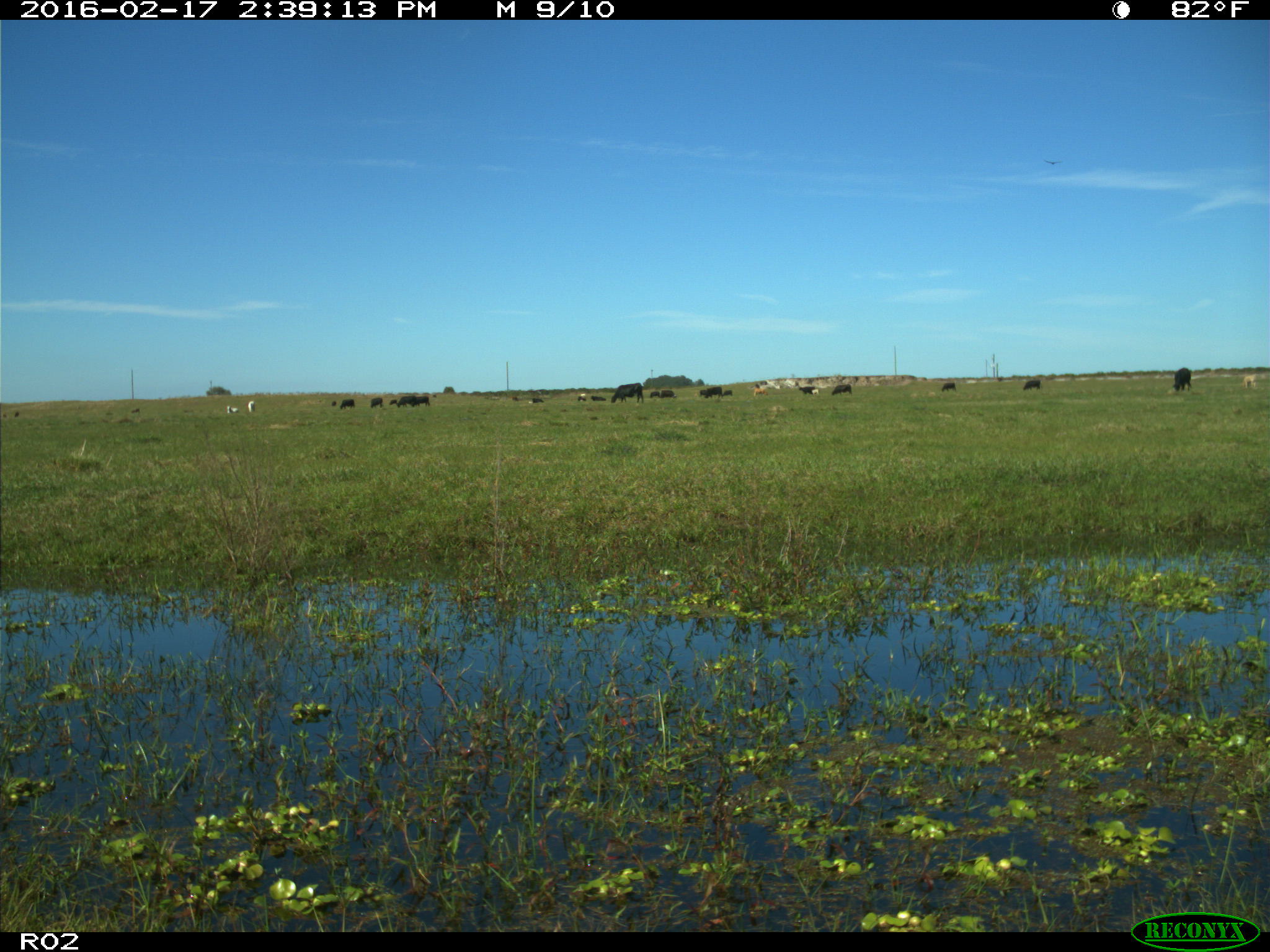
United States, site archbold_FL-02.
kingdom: Animalia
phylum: Chordata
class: Mammalia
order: Artiodactyla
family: Bovidae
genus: Bos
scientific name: Bos taurus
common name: domestic cow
Bos taurus (domestic cow).